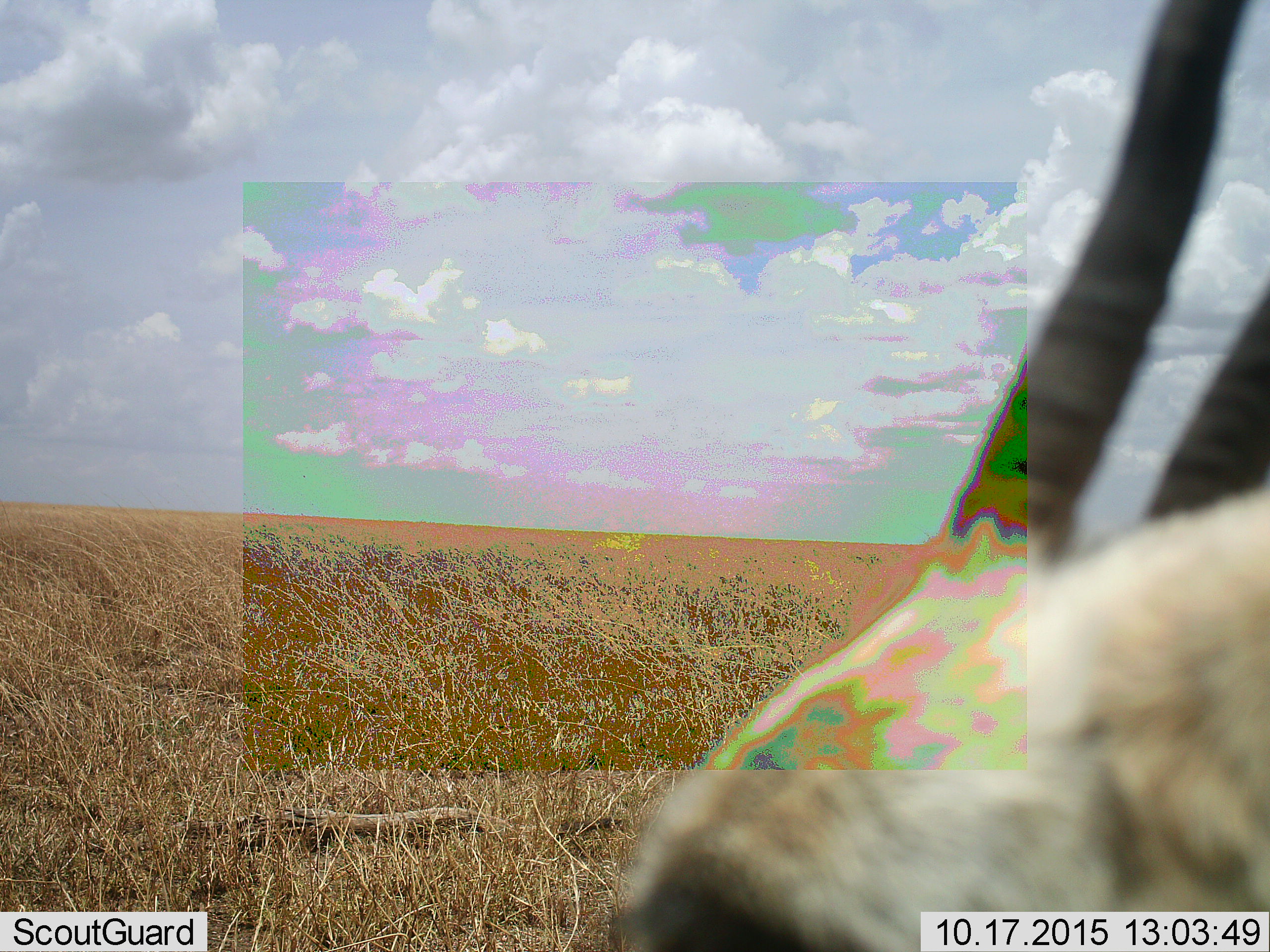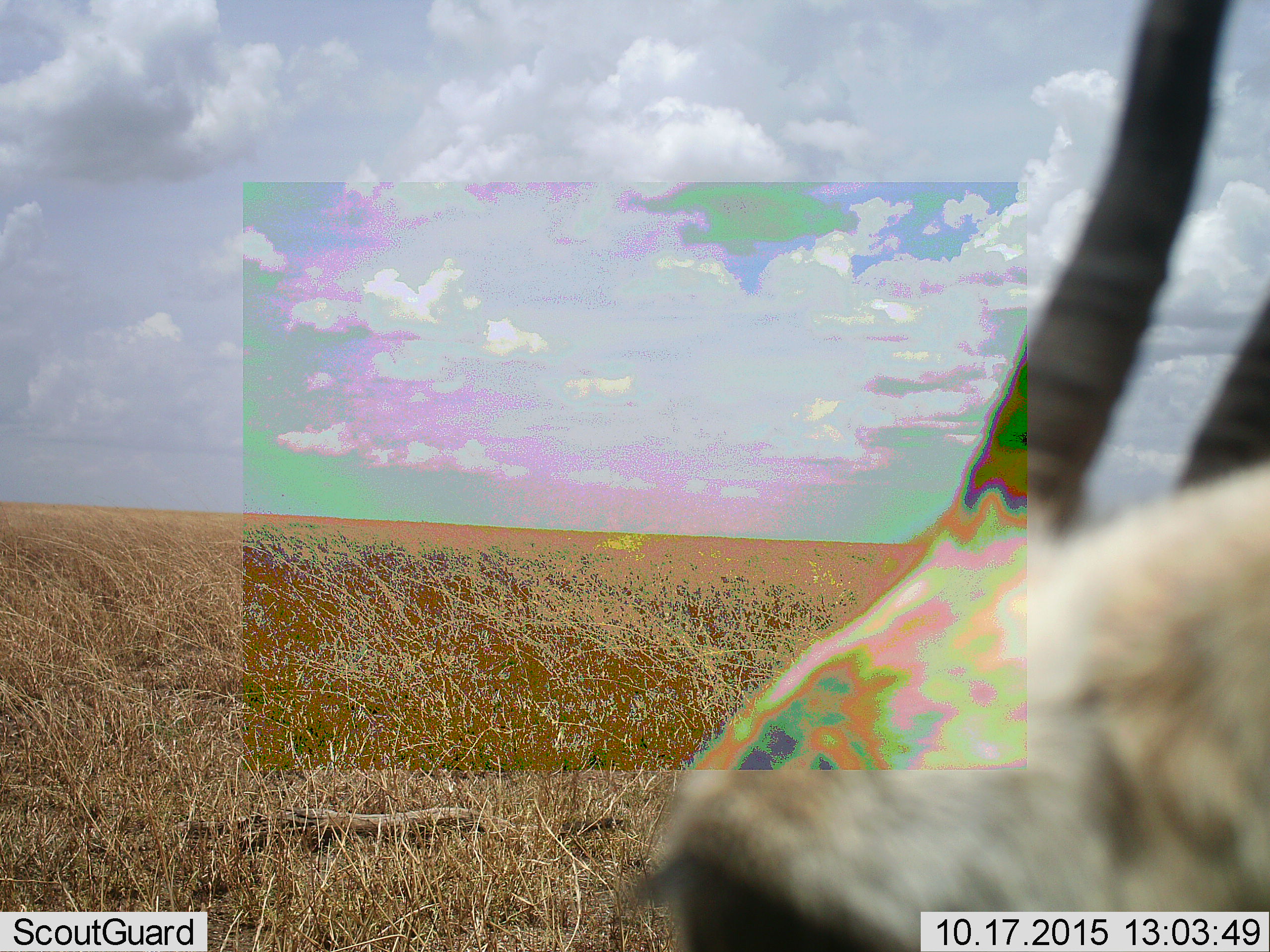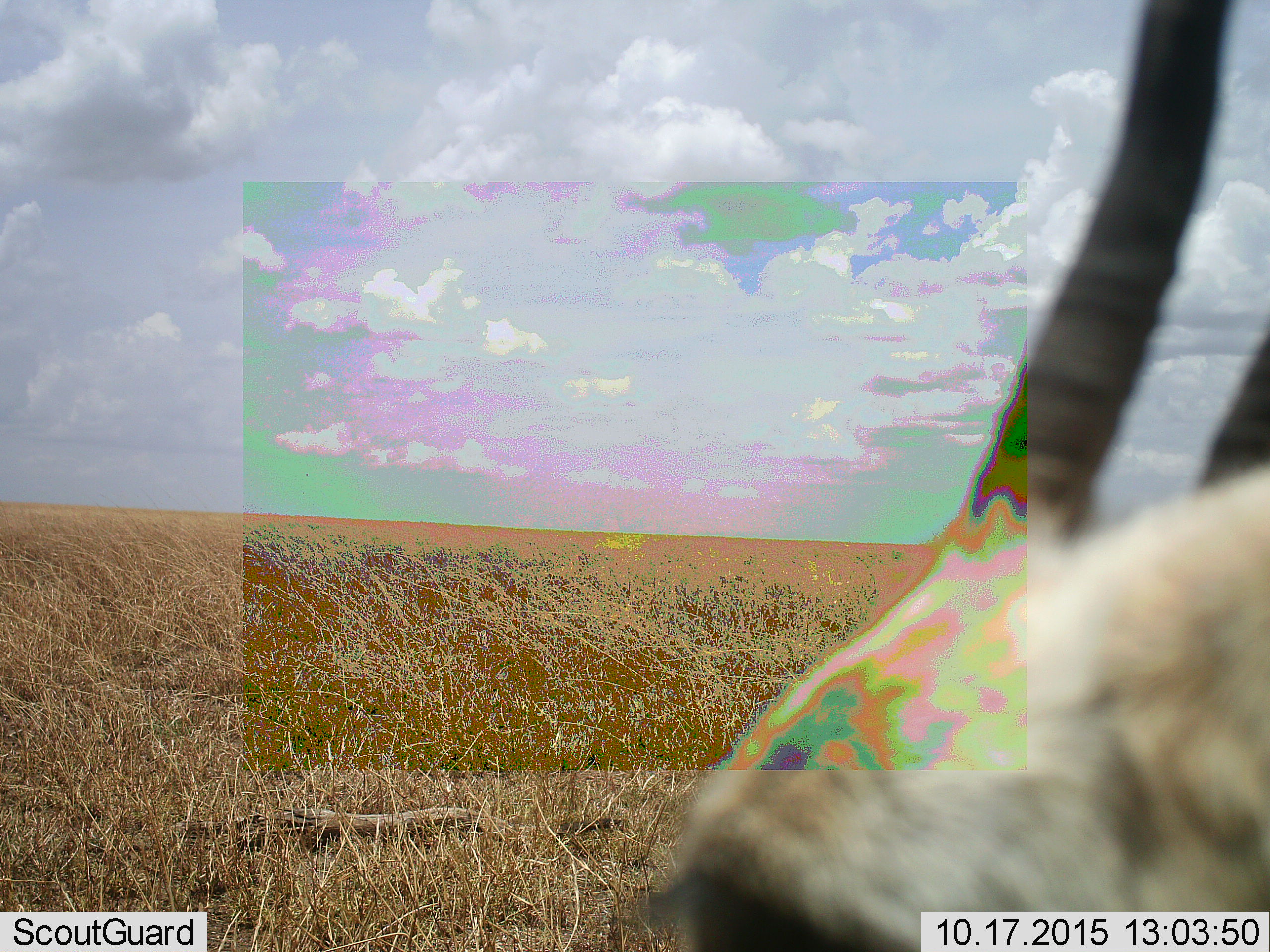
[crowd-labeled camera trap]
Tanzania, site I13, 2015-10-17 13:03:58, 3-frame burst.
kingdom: Animalia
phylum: Chordata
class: Mammalia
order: Artiodactyla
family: Bovidae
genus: Eudorcas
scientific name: Eudorcas thomsonii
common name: thomson's gazelle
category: gazellethomsons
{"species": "gazellethomsons (thomson's gazelle) (Eudorcas thomsonii)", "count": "1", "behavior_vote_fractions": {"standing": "75%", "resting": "0%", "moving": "25%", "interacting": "0%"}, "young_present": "0%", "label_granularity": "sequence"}